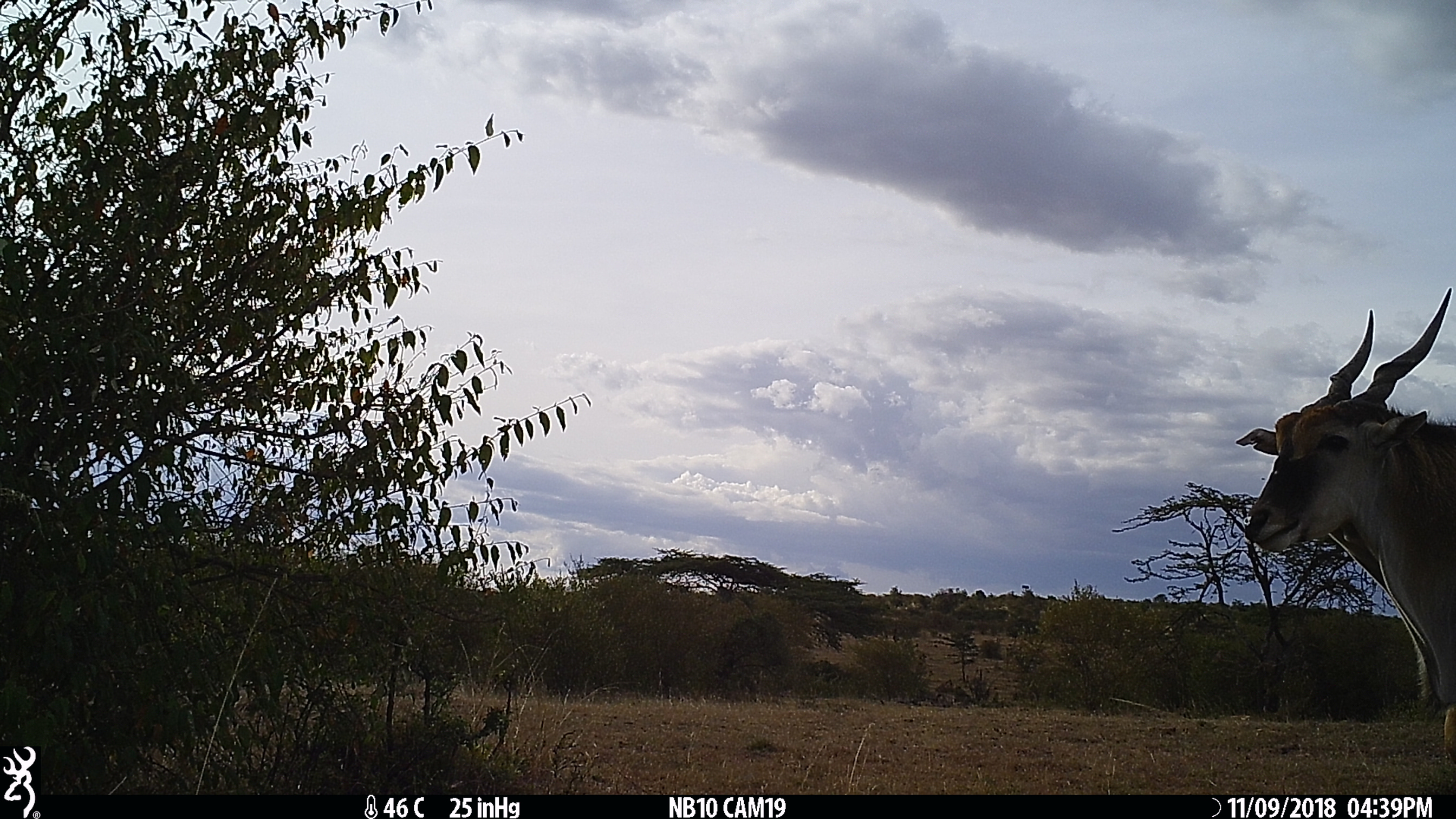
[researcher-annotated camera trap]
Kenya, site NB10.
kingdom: Animalia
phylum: Chordata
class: Mammalia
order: Artiodactyla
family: Bovidae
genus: Tragelaphus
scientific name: Tragelaphus oryx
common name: eland